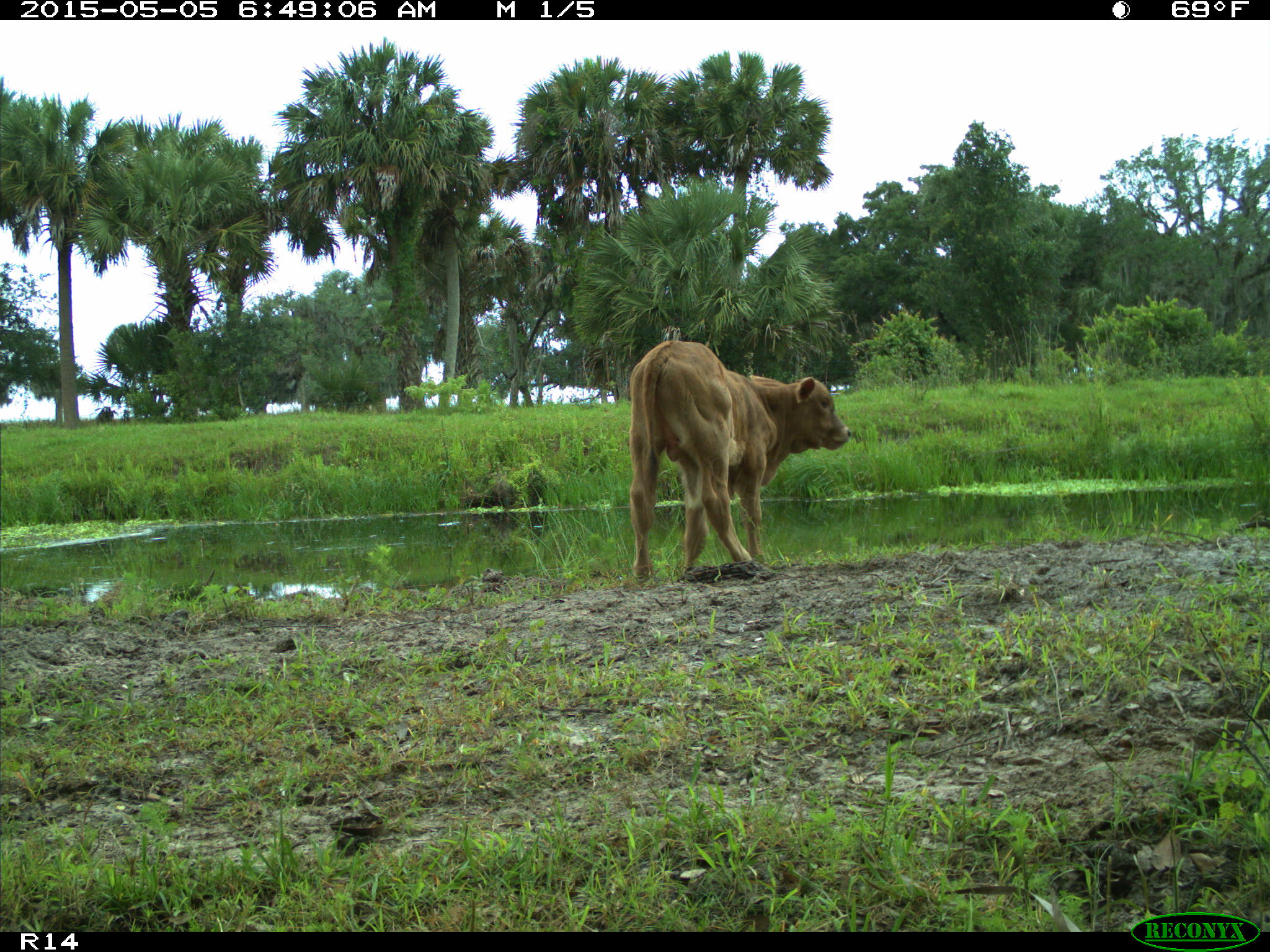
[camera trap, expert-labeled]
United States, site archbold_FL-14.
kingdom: Animalia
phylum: Chordata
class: Mammalia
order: Artiodactyla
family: Bovidae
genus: Bos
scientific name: Bos taurus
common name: domestic cow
Bos taurus (domestic cow).